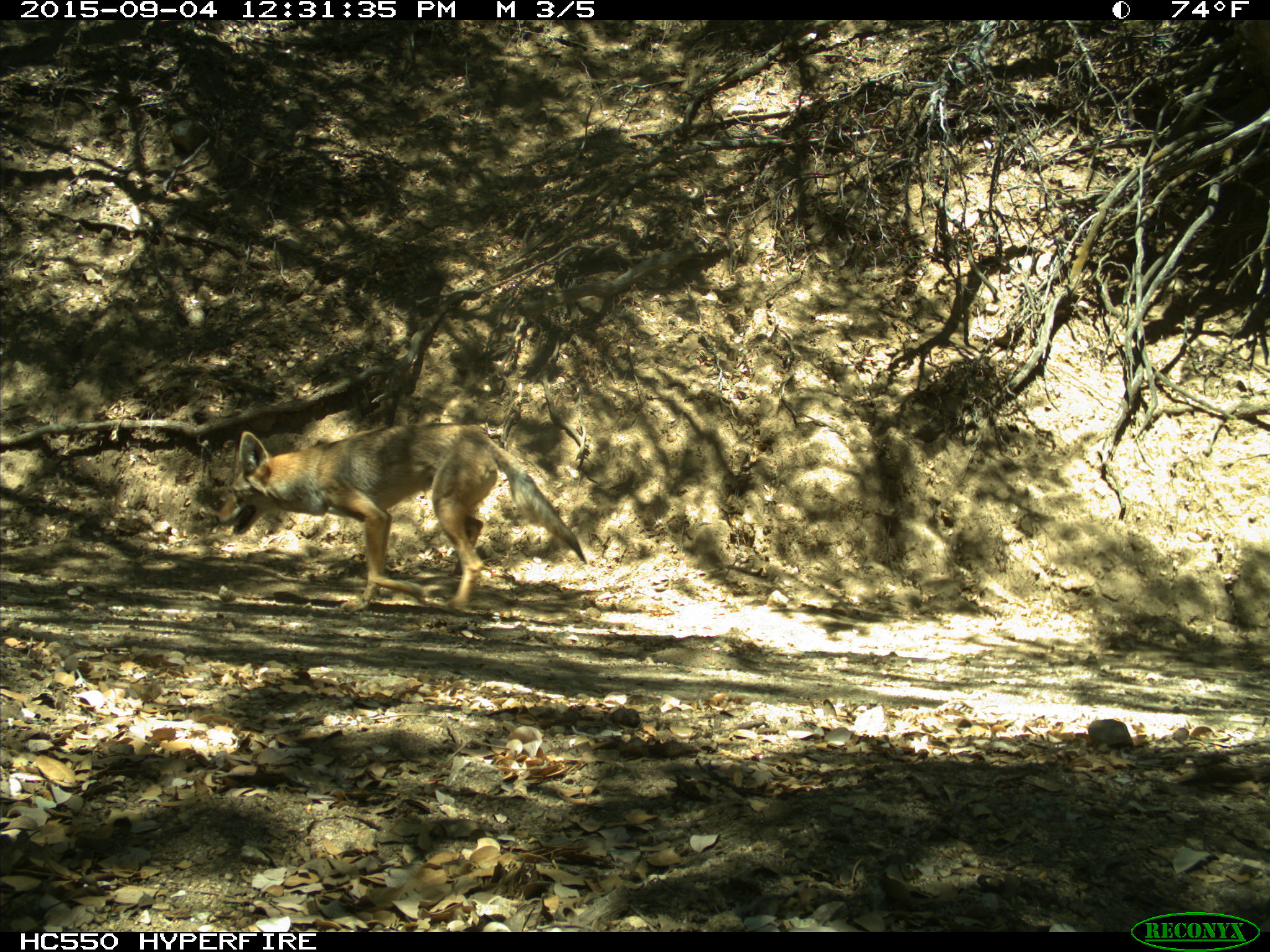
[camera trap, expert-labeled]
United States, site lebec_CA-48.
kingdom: Animalia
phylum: Chordata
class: Mammalia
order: Carnivora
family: Canidae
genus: Canis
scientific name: Canis latrans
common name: coyote